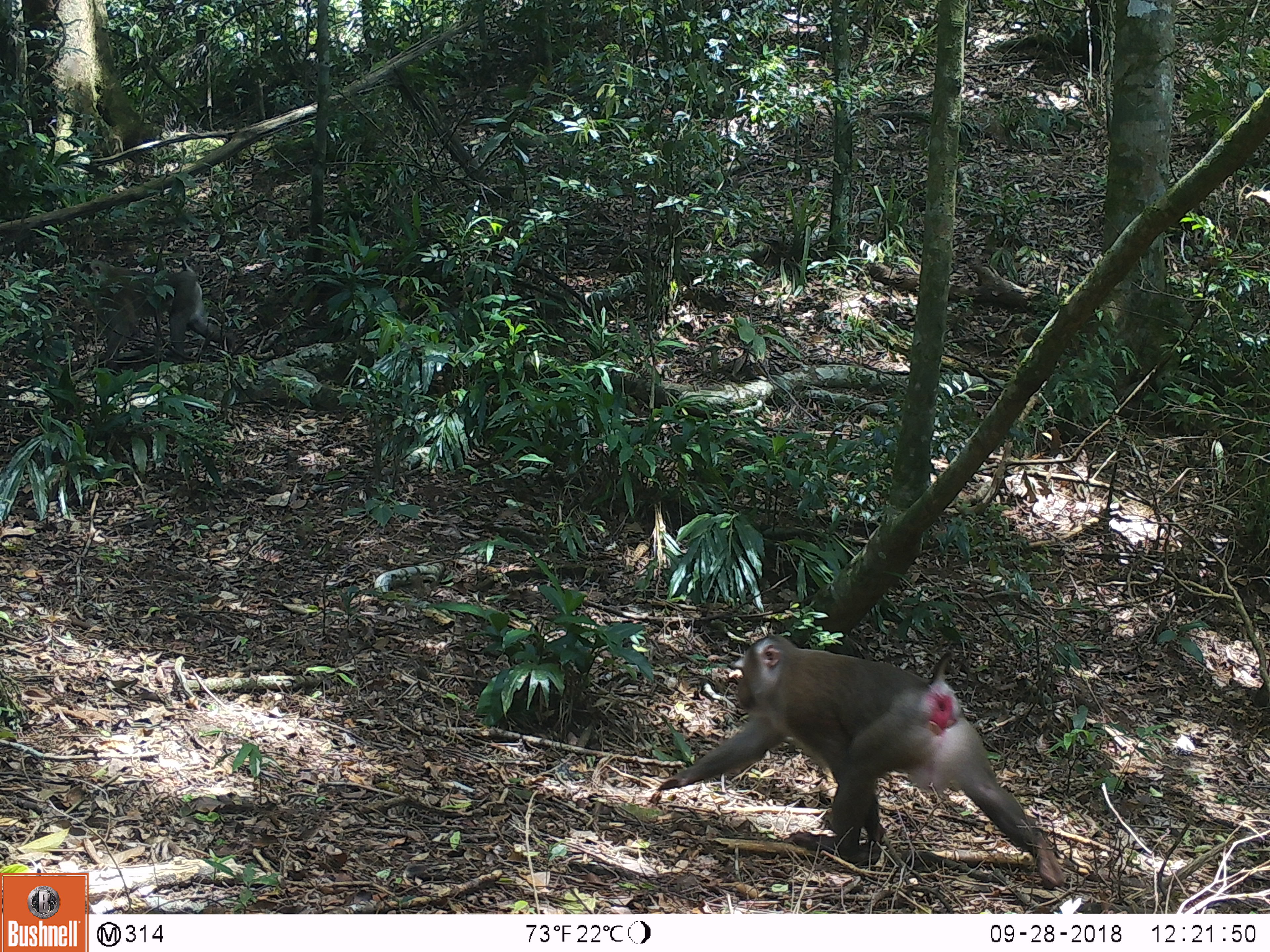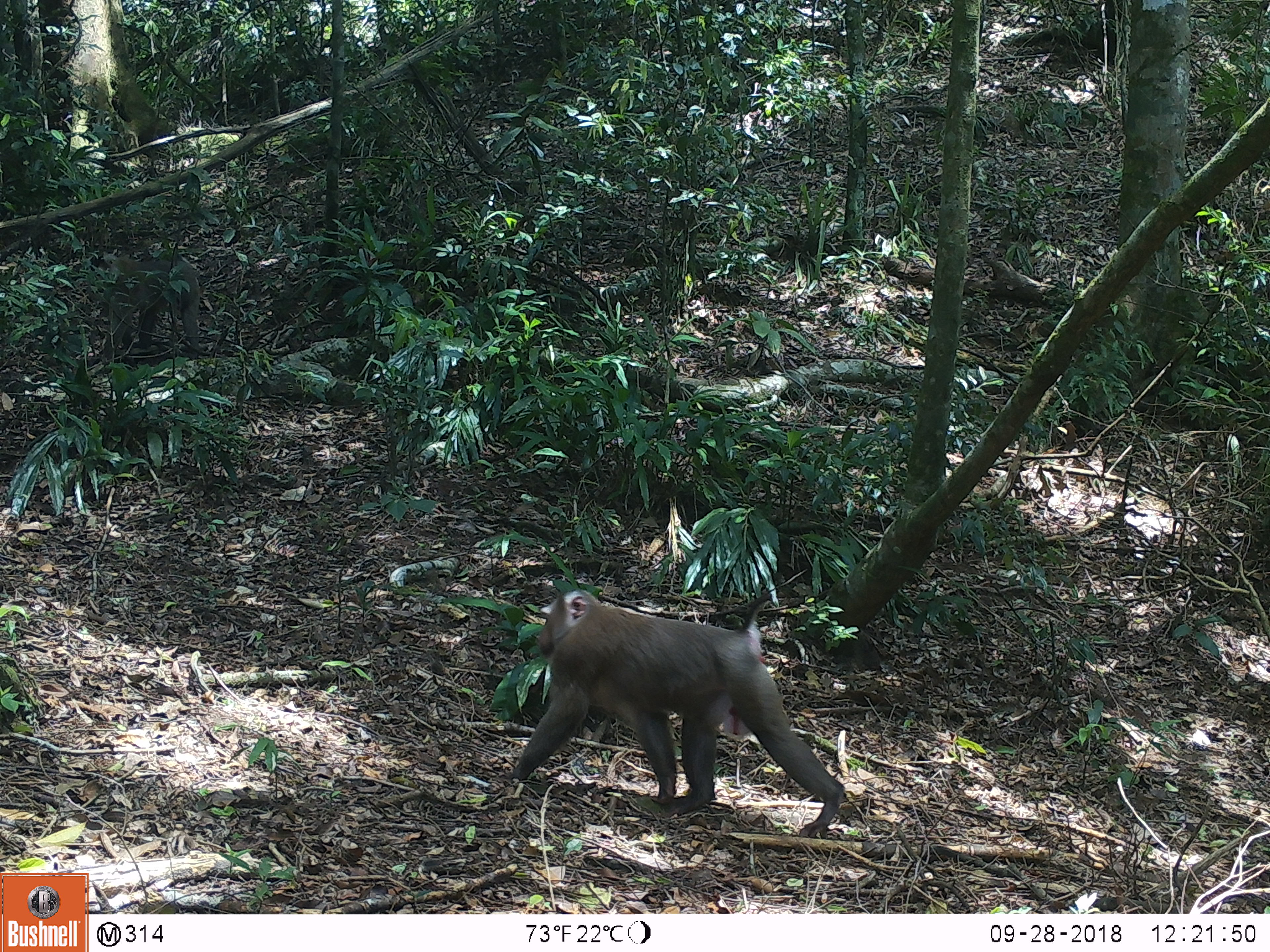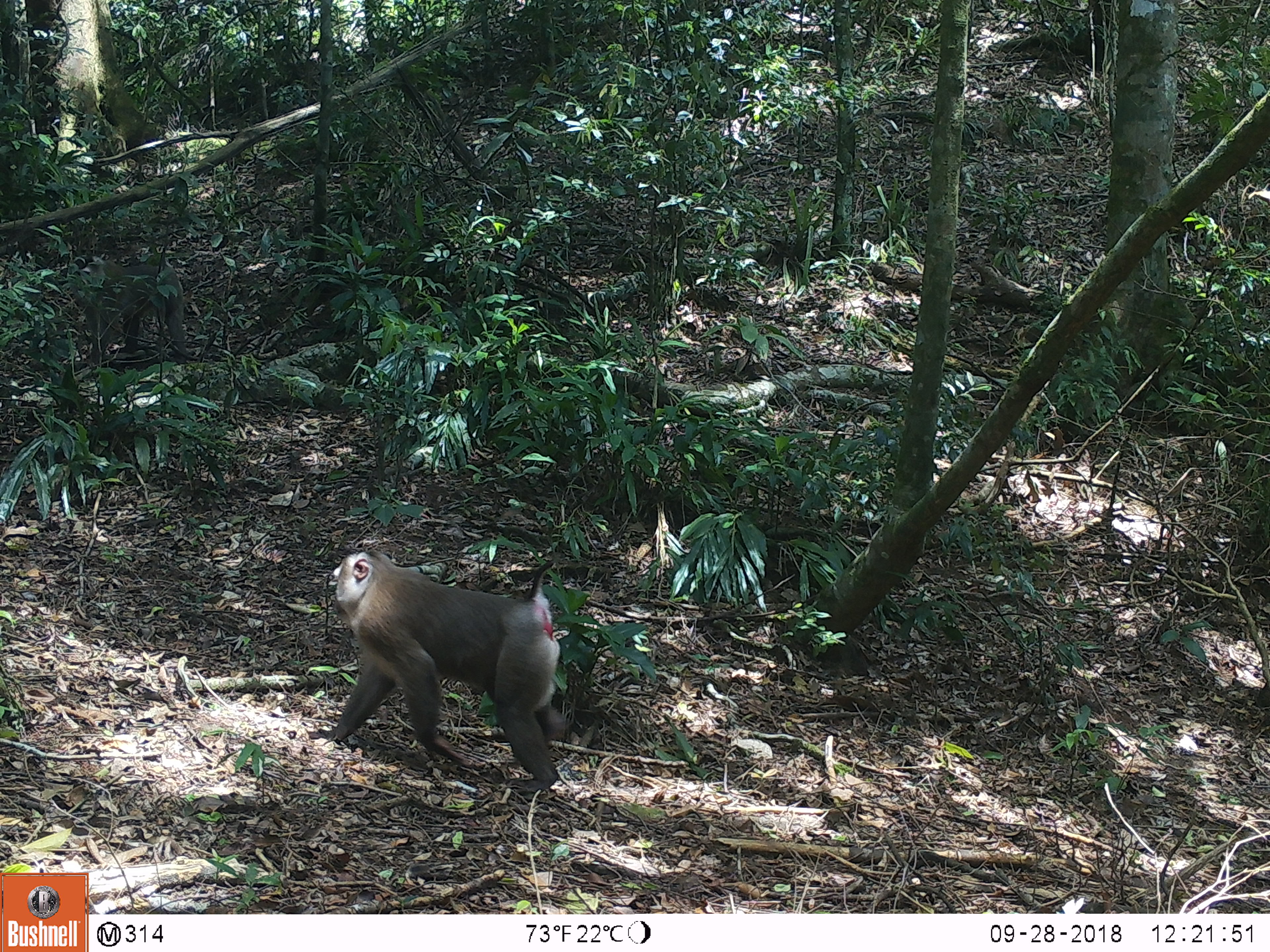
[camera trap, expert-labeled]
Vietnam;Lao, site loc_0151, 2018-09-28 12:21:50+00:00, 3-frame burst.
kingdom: Animalia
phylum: Chordata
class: Mammalia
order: Primates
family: Cercopithecidae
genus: Macaca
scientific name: Macaca nemestrina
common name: pig-tailed macaque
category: pig tailed macaque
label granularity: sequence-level